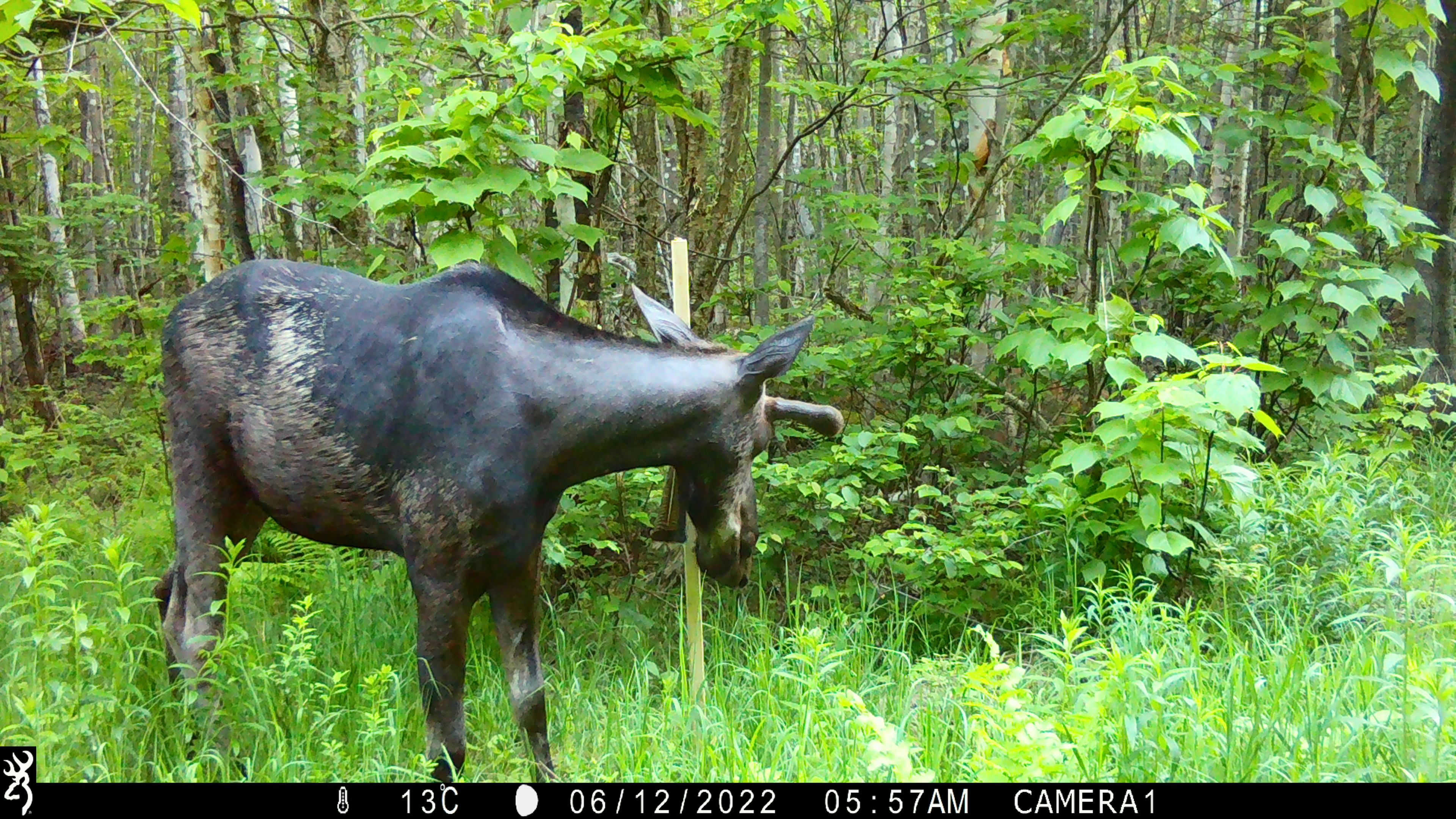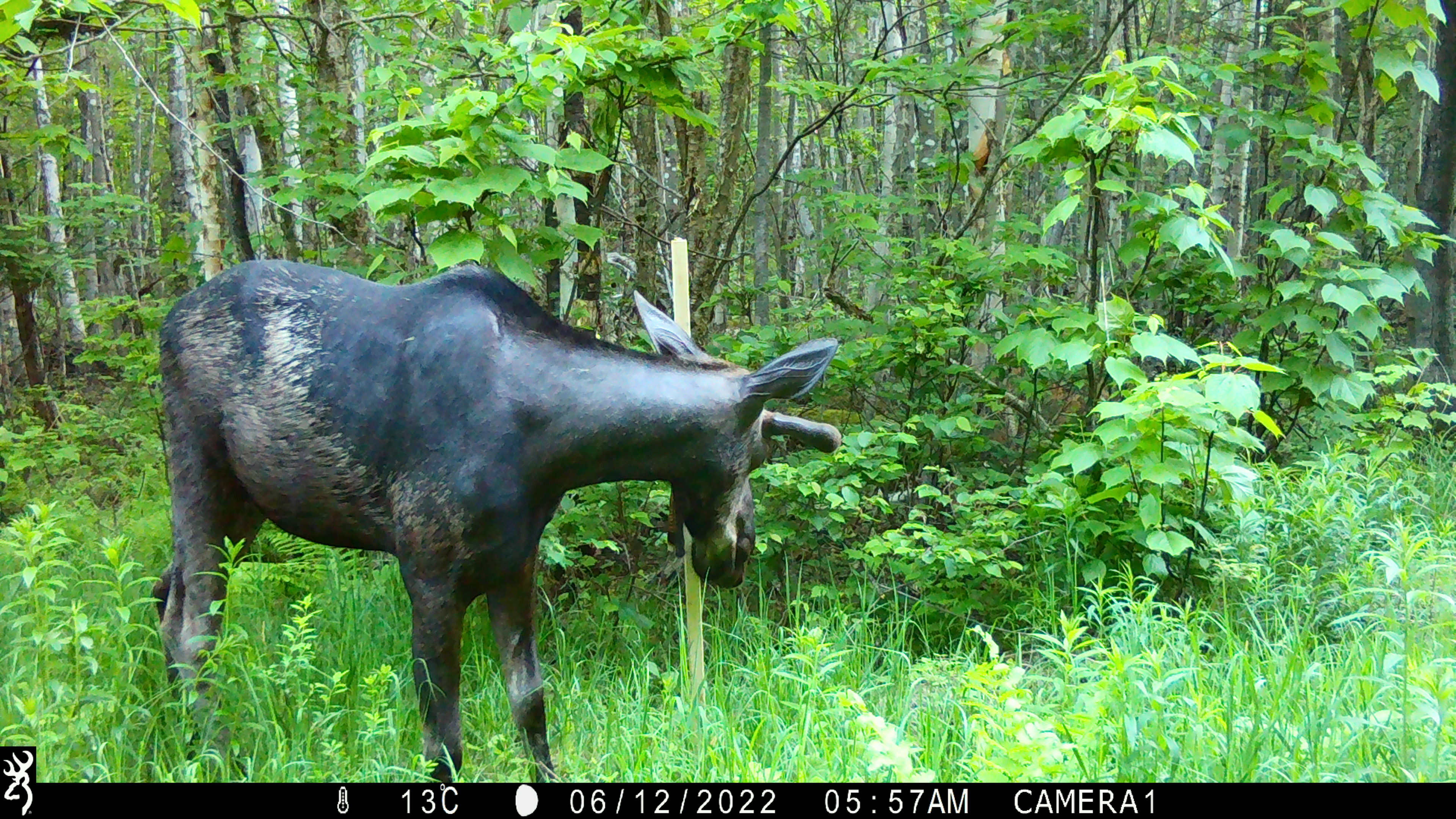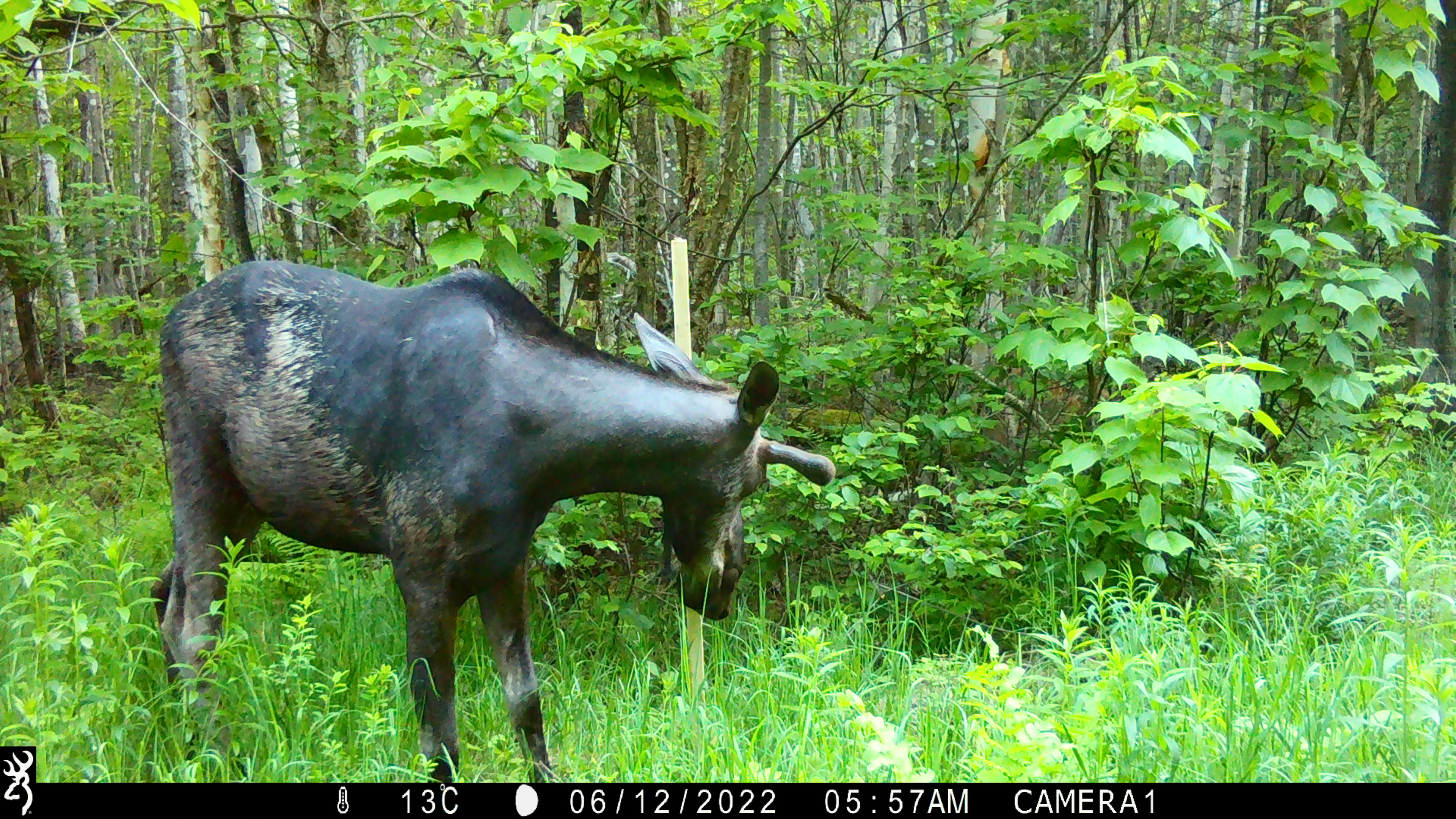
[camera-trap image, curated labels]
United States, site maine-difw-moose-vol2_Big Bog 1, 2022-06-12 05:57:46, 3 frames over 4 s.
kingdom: Animalia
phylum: Chordata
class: Mammalia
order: Artiodactyla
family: Cervidae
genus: Alces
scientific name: Alces alces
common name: moose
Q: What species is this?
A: Moose (Alces alces).